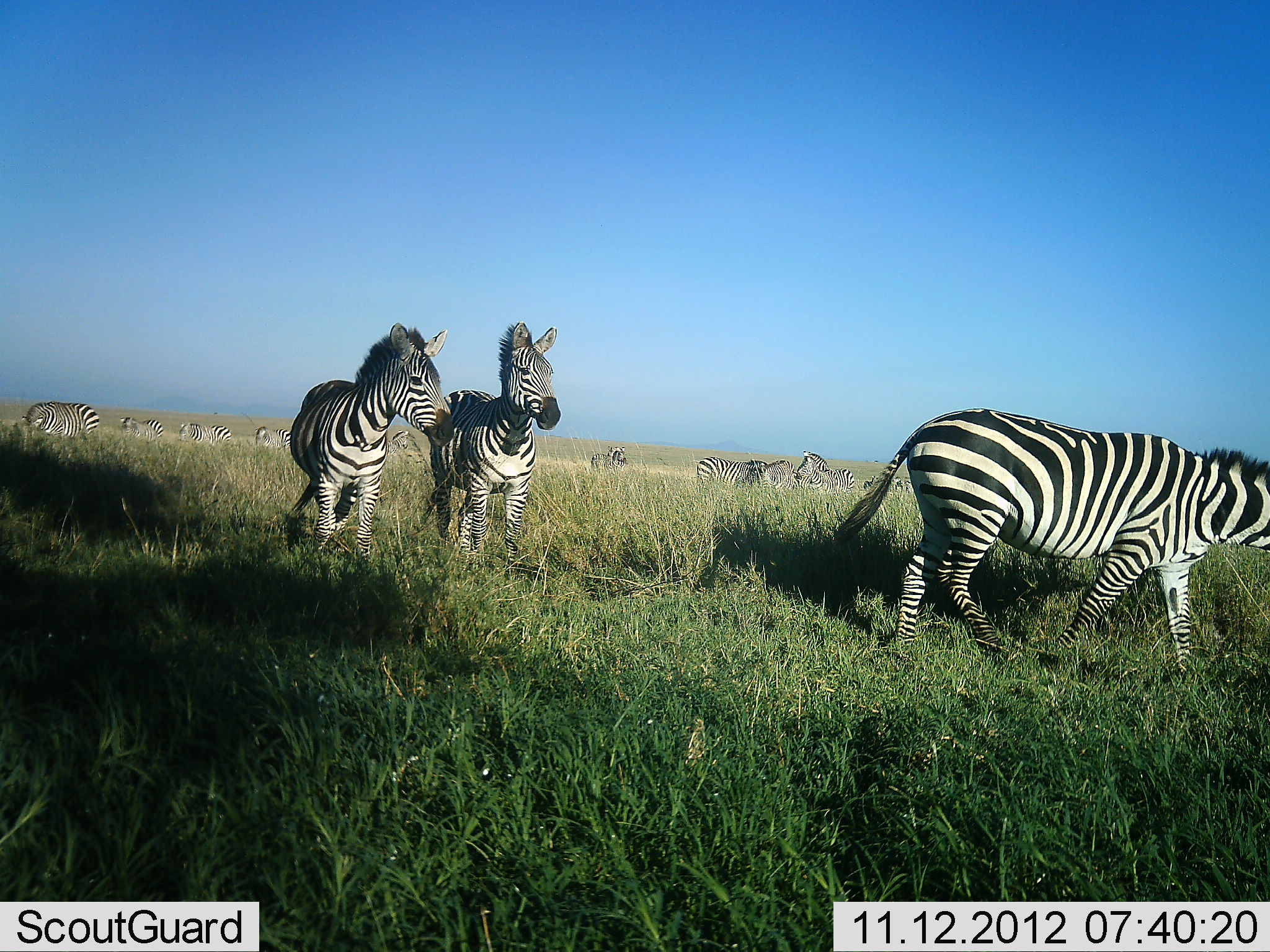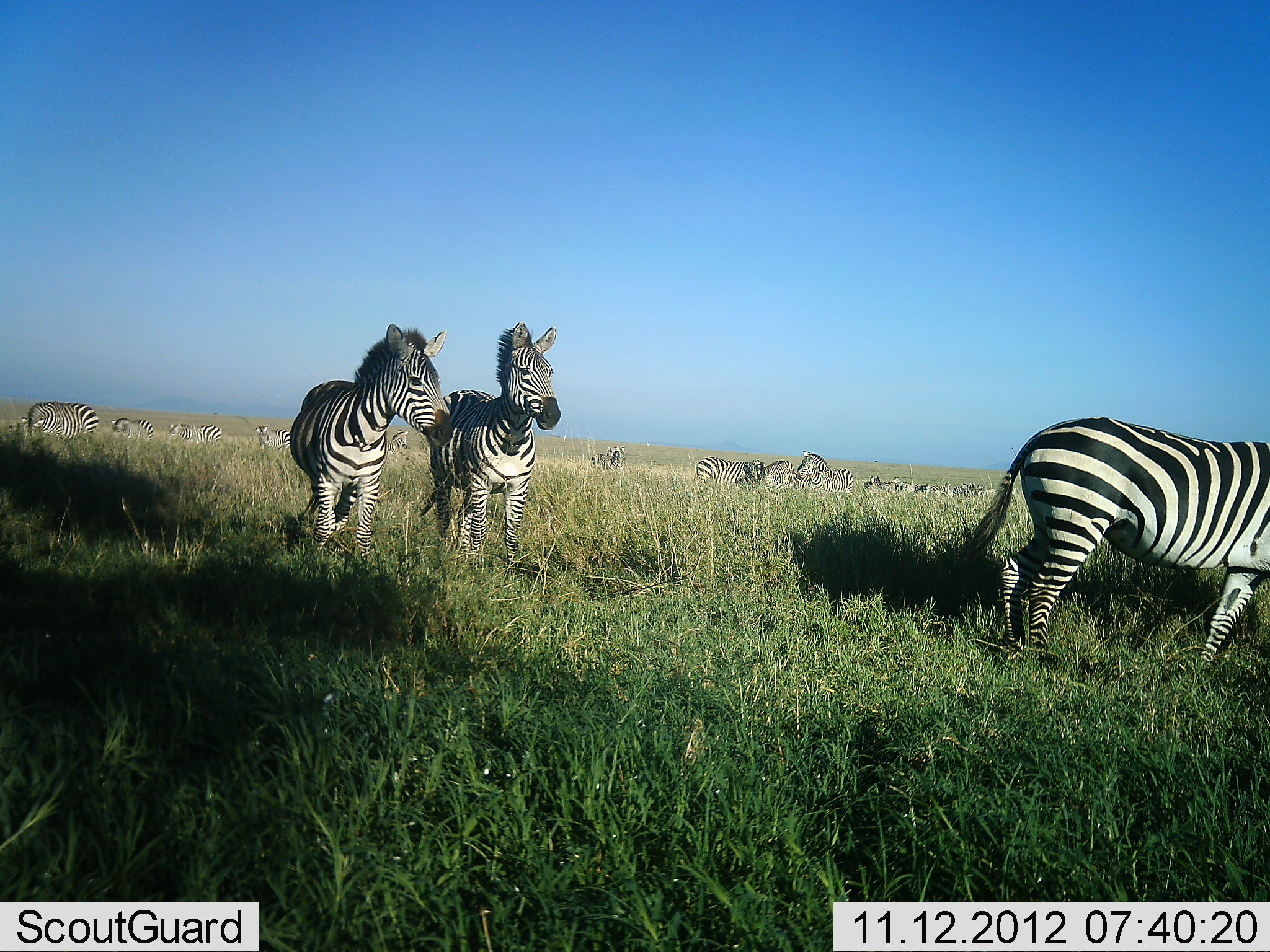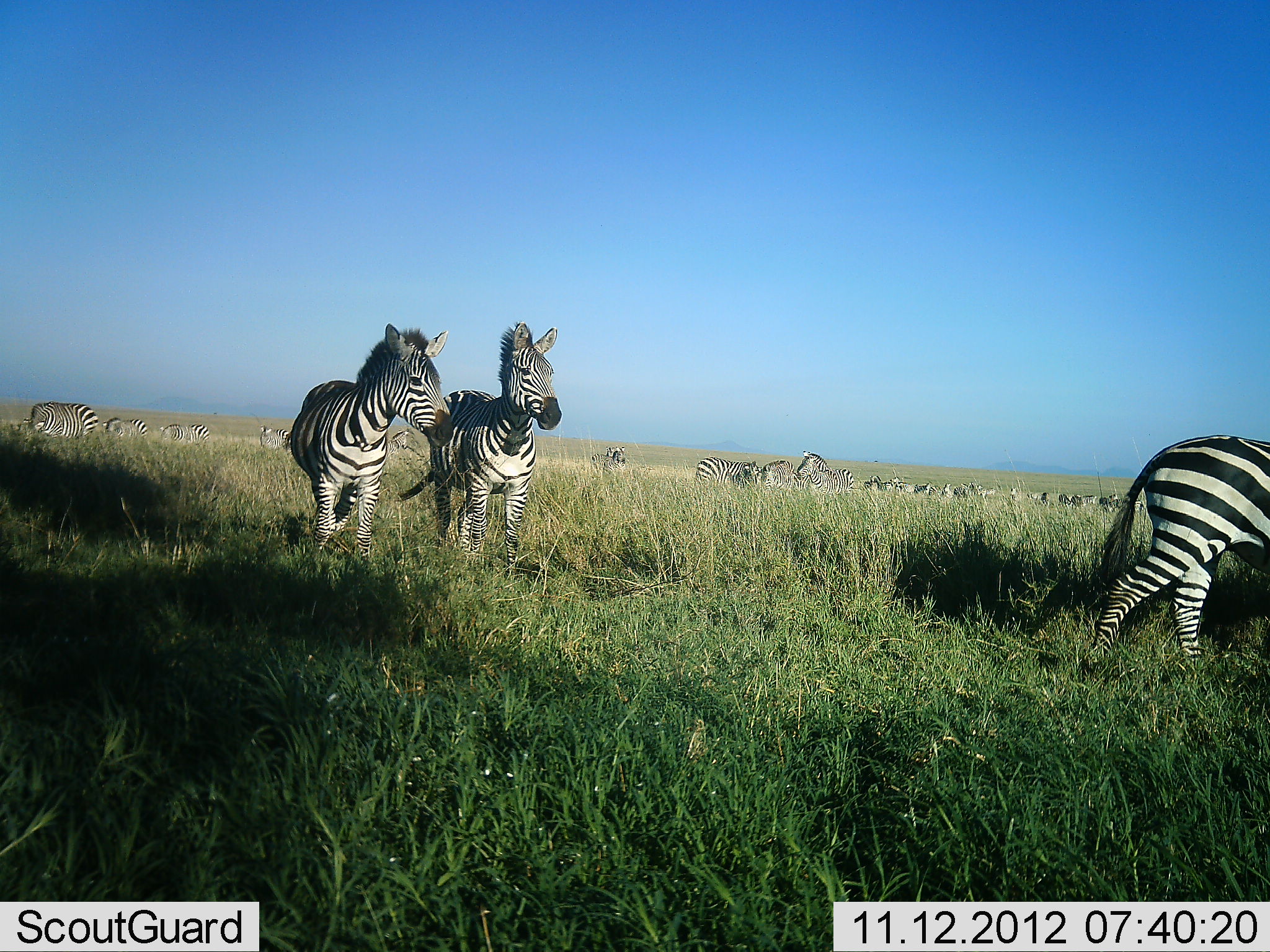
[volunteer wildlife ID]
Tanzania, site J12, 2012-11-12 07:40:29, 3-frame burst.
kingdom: Animalia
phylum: Chordata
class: Mammalia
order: Perissodactyla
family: Equidae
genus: Equus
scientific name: Equus quagga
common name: plains zebra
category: zebra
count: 11-50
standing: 80%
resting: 0%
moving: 80%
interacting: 10%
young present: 0%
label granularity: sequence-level